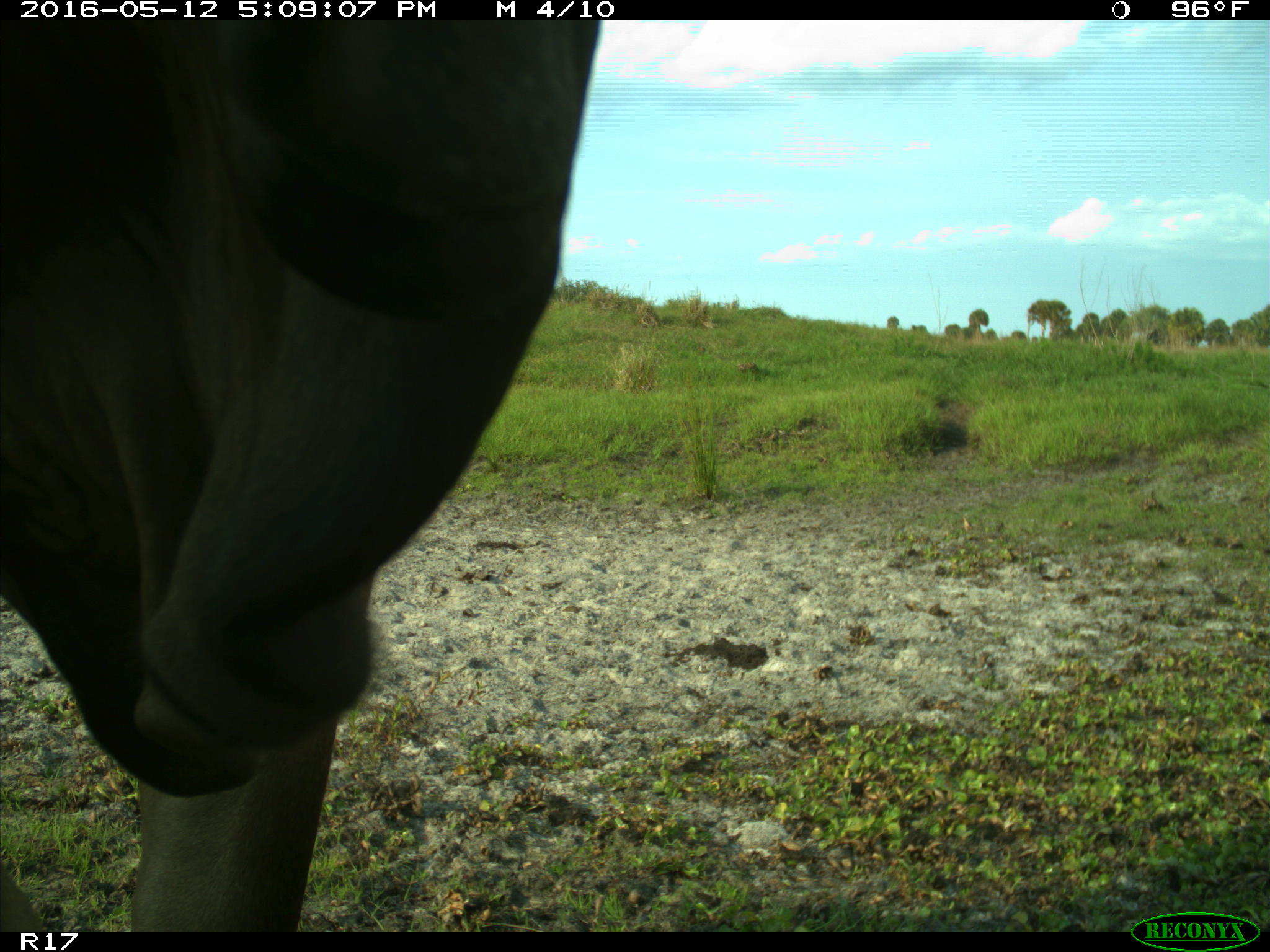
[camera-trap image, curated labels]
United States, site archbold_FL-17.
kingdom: Animalia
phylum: Chordata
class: Mammalia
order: Artiodactyla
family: Bovidae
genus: Bos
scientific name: Bos taurus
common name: domestic cow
Bos taurus (domestic cow).